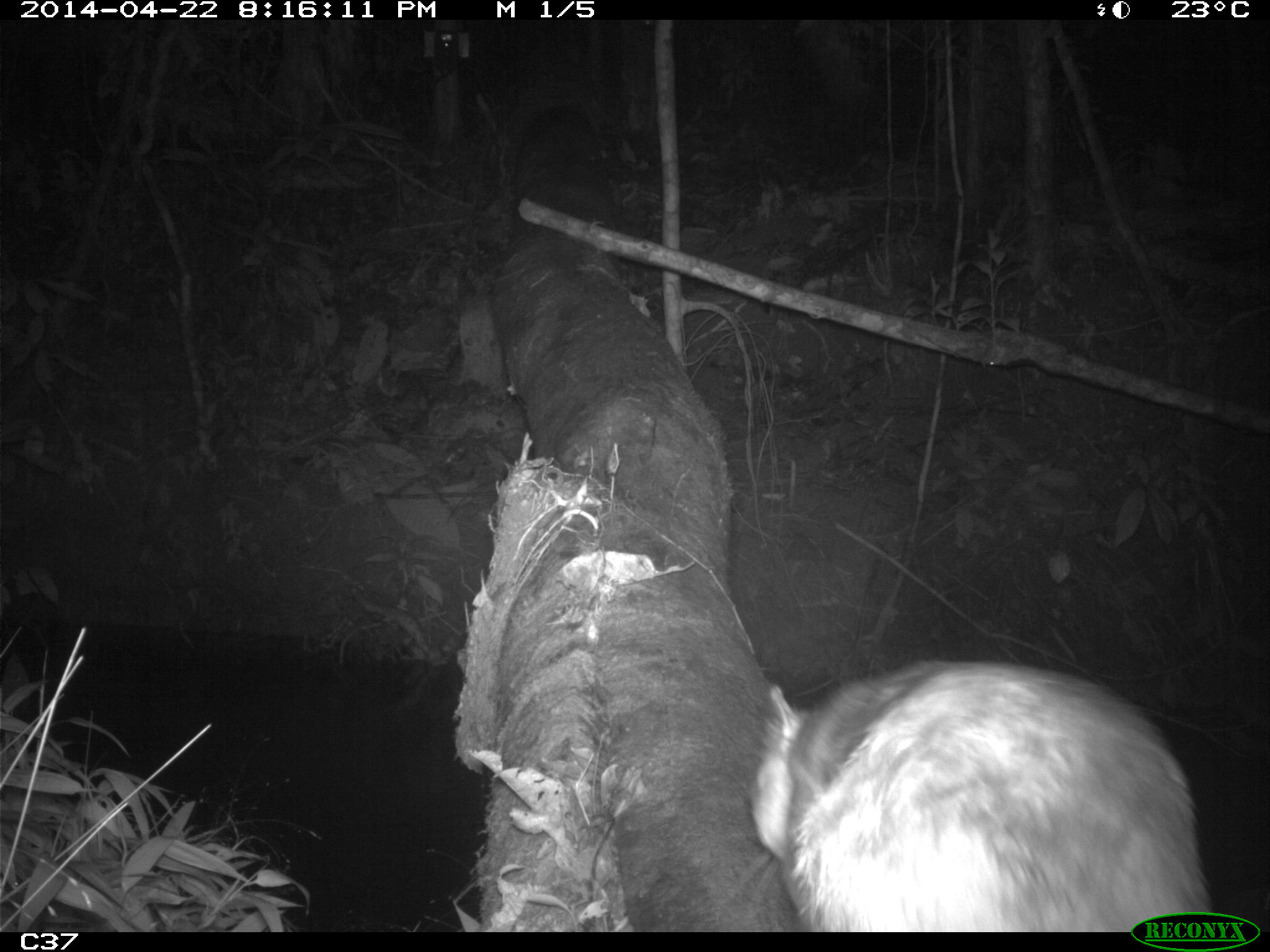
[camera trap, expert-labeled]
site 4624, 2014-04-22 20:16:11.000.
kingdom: Animalia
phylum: Chordata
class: Mammalia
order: Rodentia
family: Cuniculidae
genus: Cuniculus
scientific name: Cuniculus paca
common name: spotted paca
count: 1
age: adult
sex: male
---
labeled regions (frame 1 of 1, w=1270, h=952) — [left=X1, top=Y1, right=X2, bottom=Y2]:
cuniculus paca: [left=751, top=660, right=1210, bottom=932]